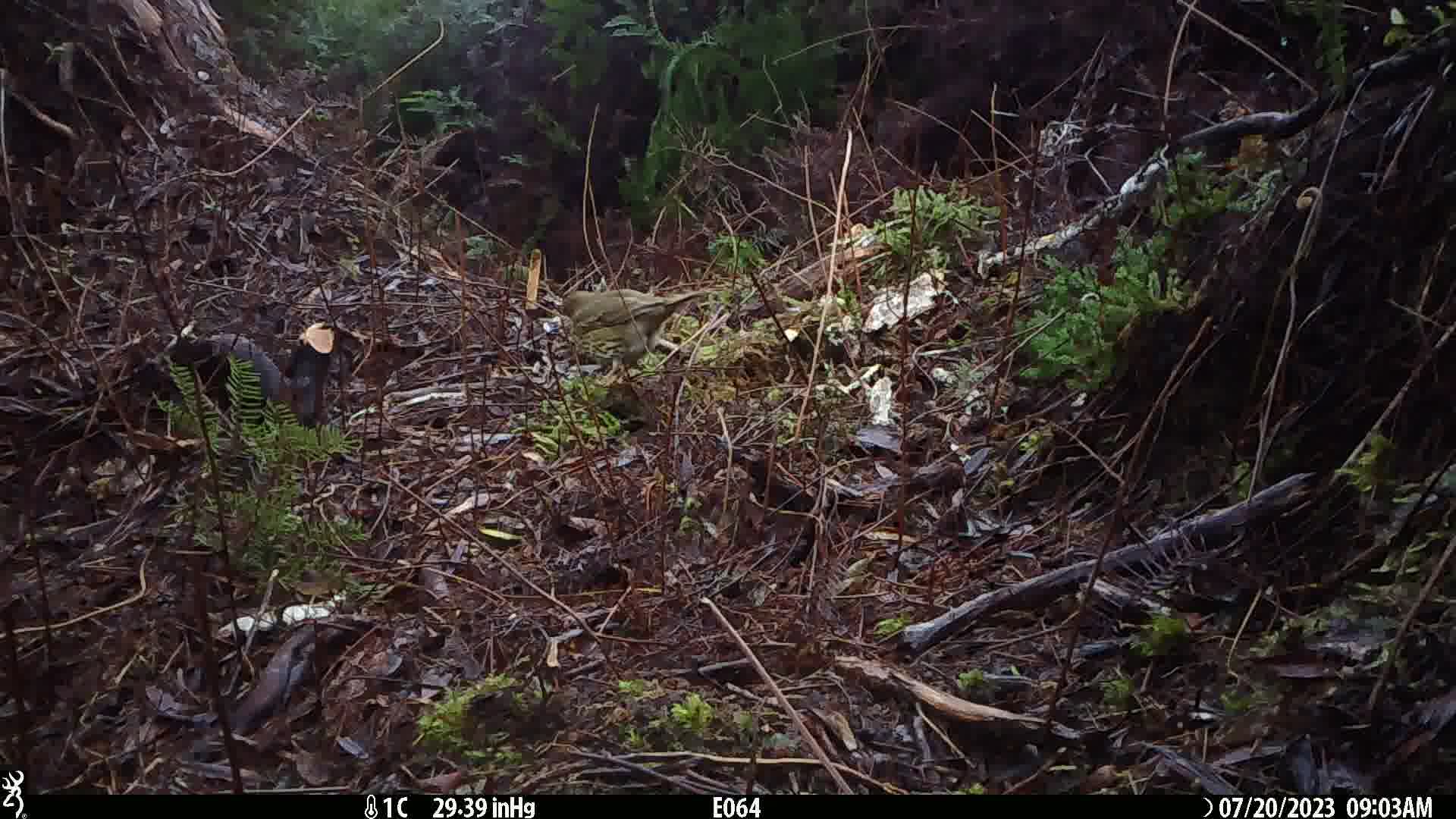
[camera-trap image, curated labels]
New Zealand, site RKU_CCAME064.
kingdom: Animalia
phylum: Chordata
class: Aves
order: Passeriformes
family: Turdidae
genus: Turdus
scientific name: Turdus philomelos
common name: song thrush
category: thrush